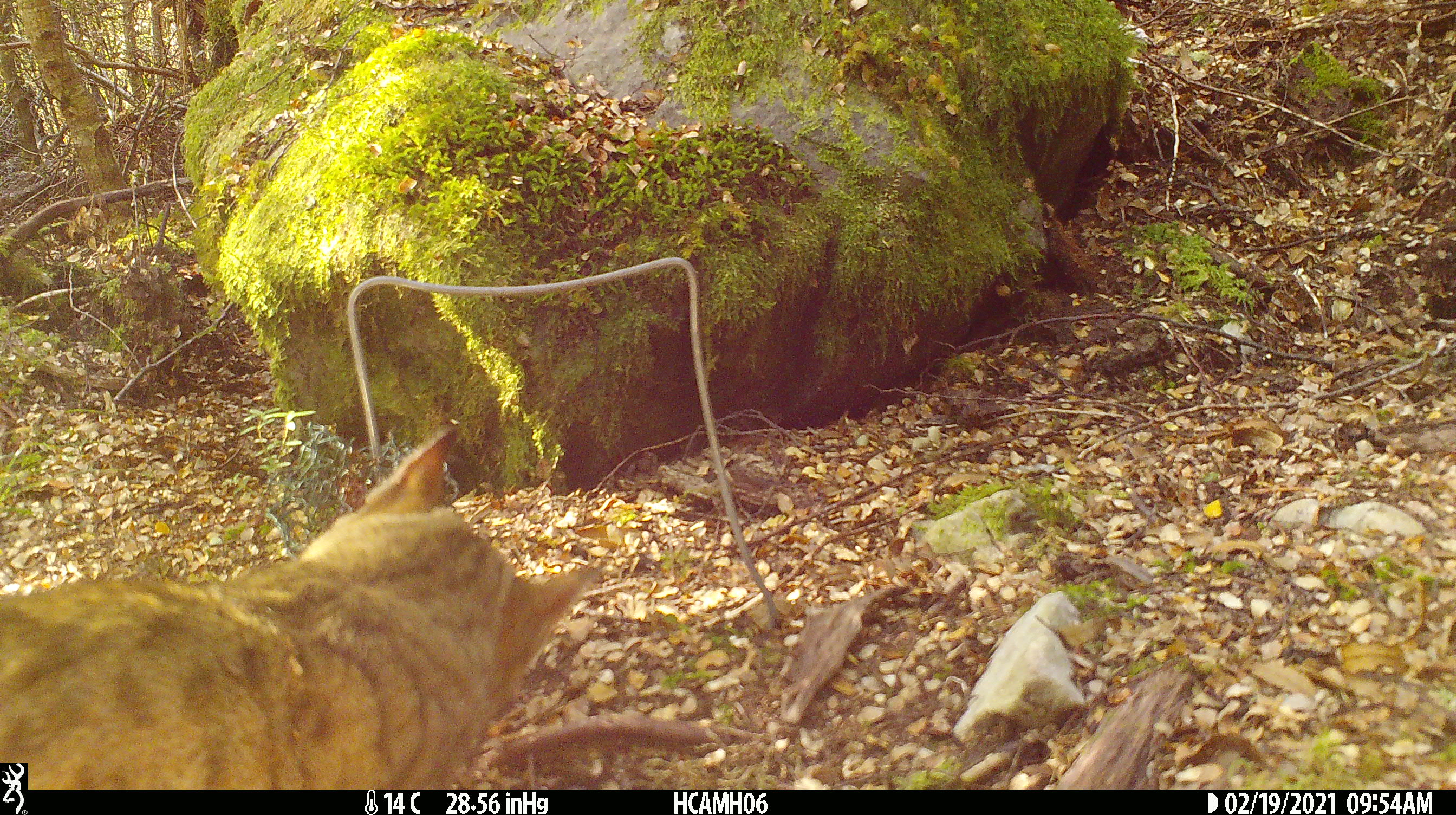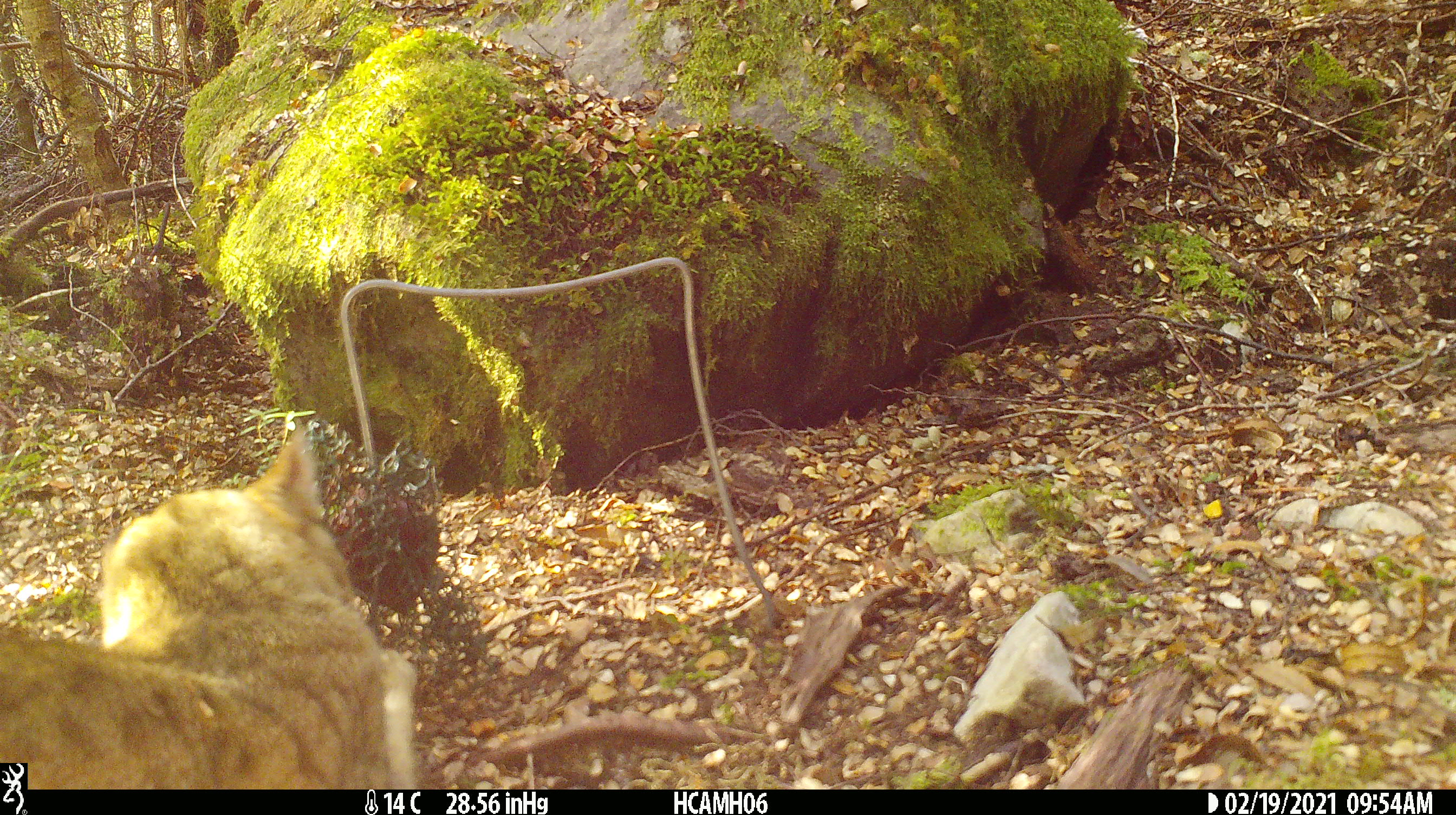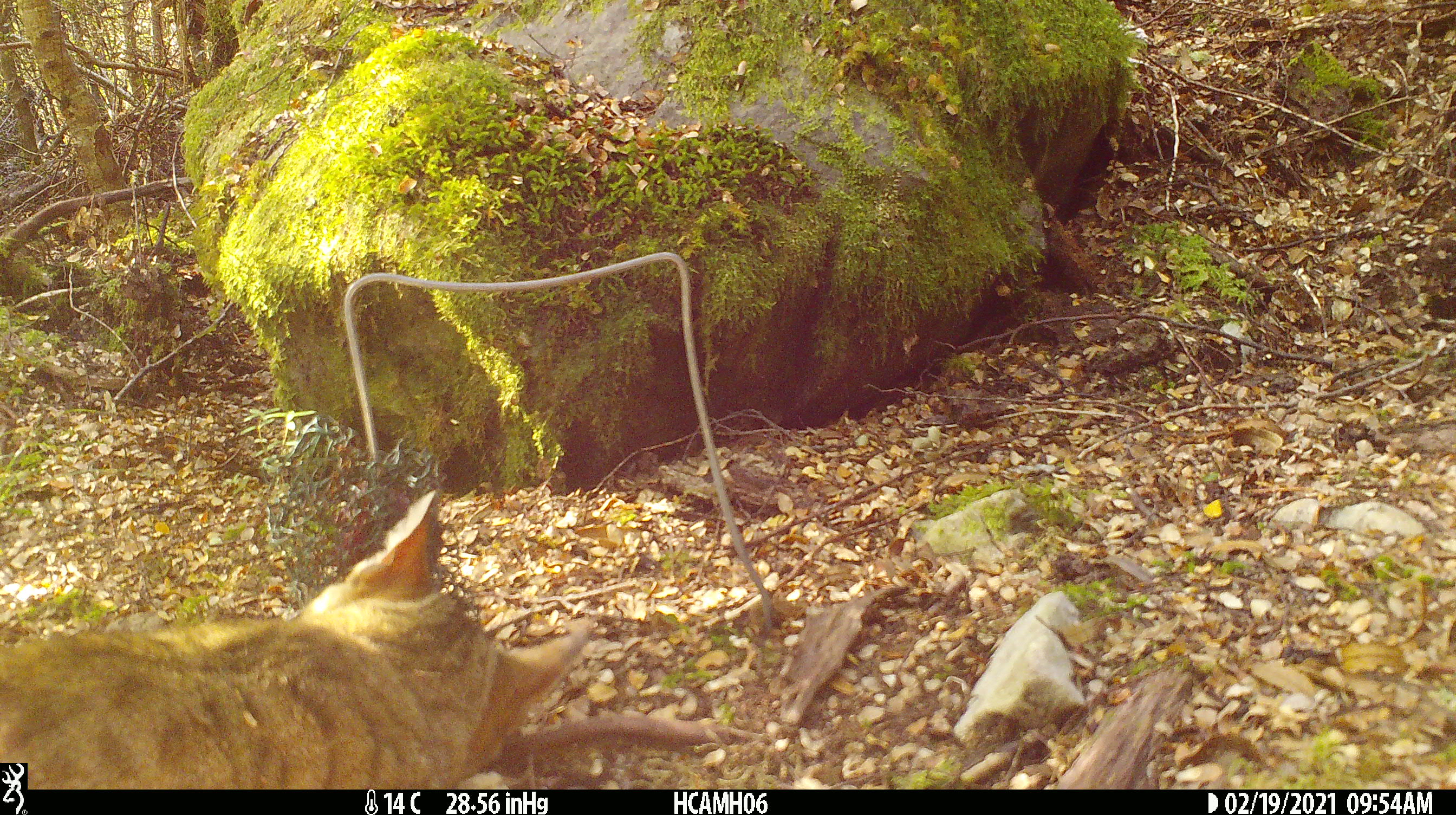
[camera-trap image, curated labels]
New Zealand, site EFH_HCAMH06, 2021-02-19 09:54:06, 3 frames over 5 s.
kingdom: Animalia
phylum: Chordata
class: Mammalia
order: Carnivora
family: Felidae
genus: Felis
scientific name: Felis catus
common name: domestic cat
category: cat